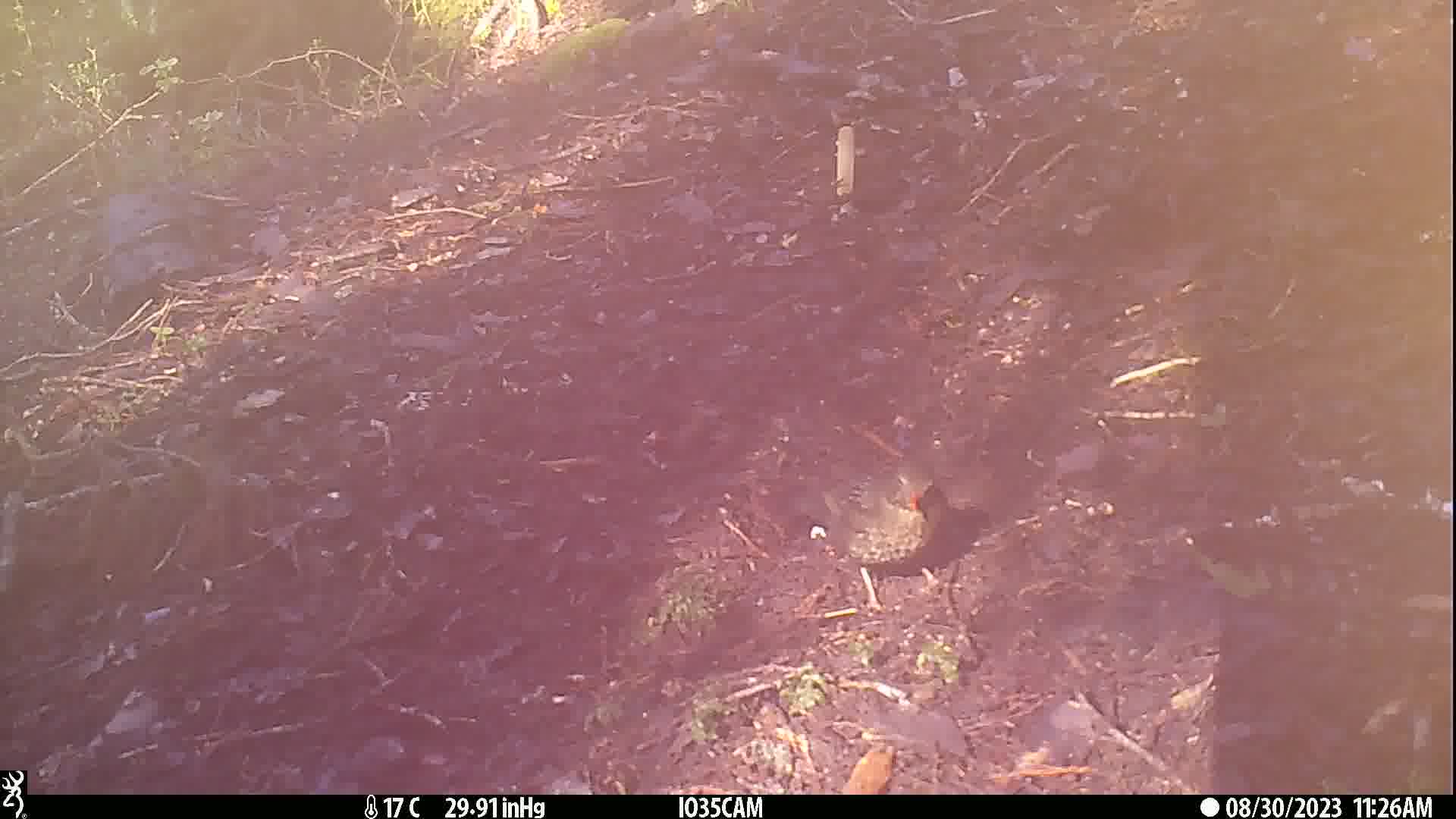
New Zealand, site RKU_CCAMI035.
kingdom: Animalia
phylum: Chordata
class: Aves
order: Passeriformes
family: Turdidae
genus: Turdus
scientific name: Turdus merula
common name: eurasian blackbird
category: blackbird